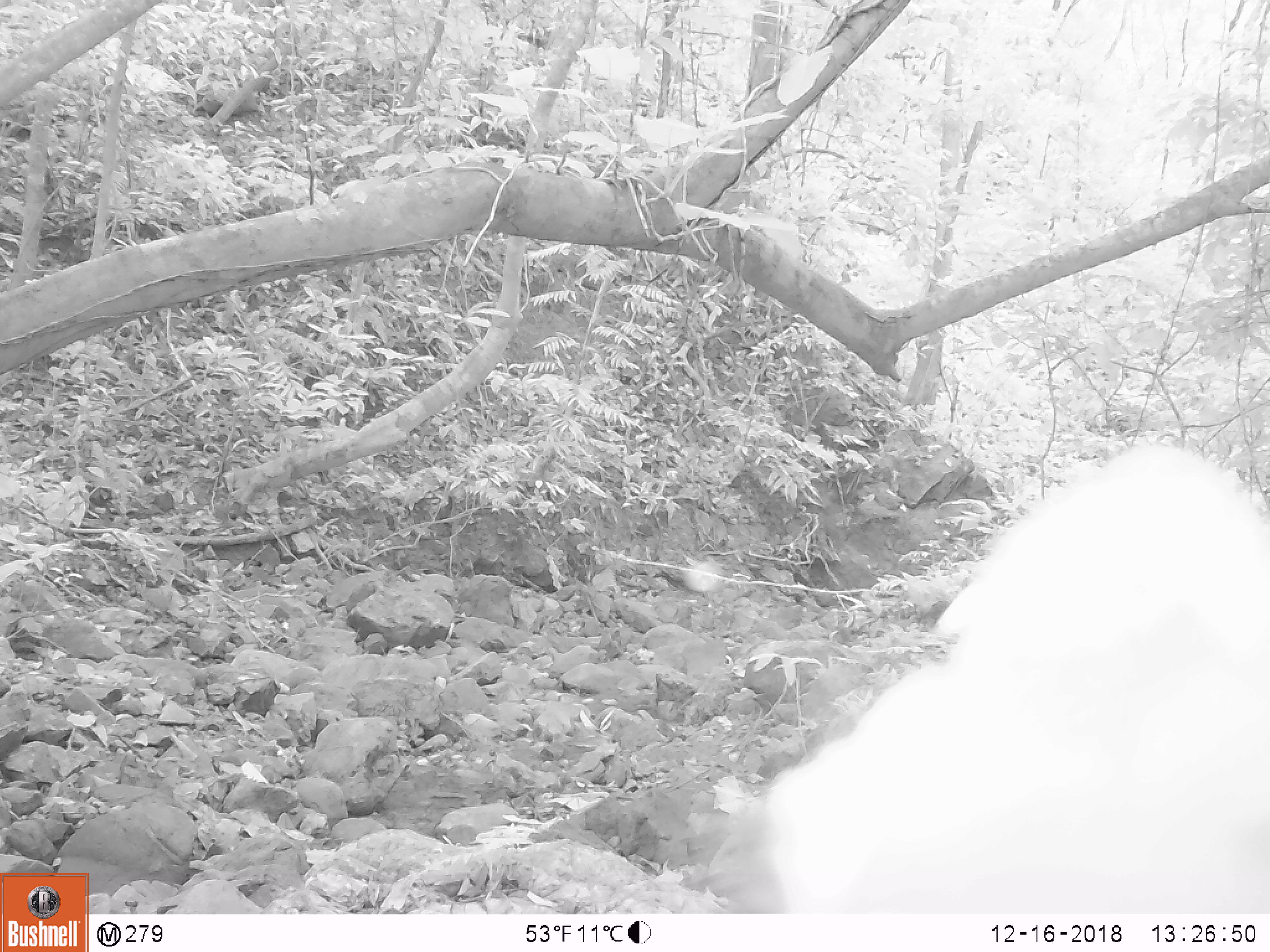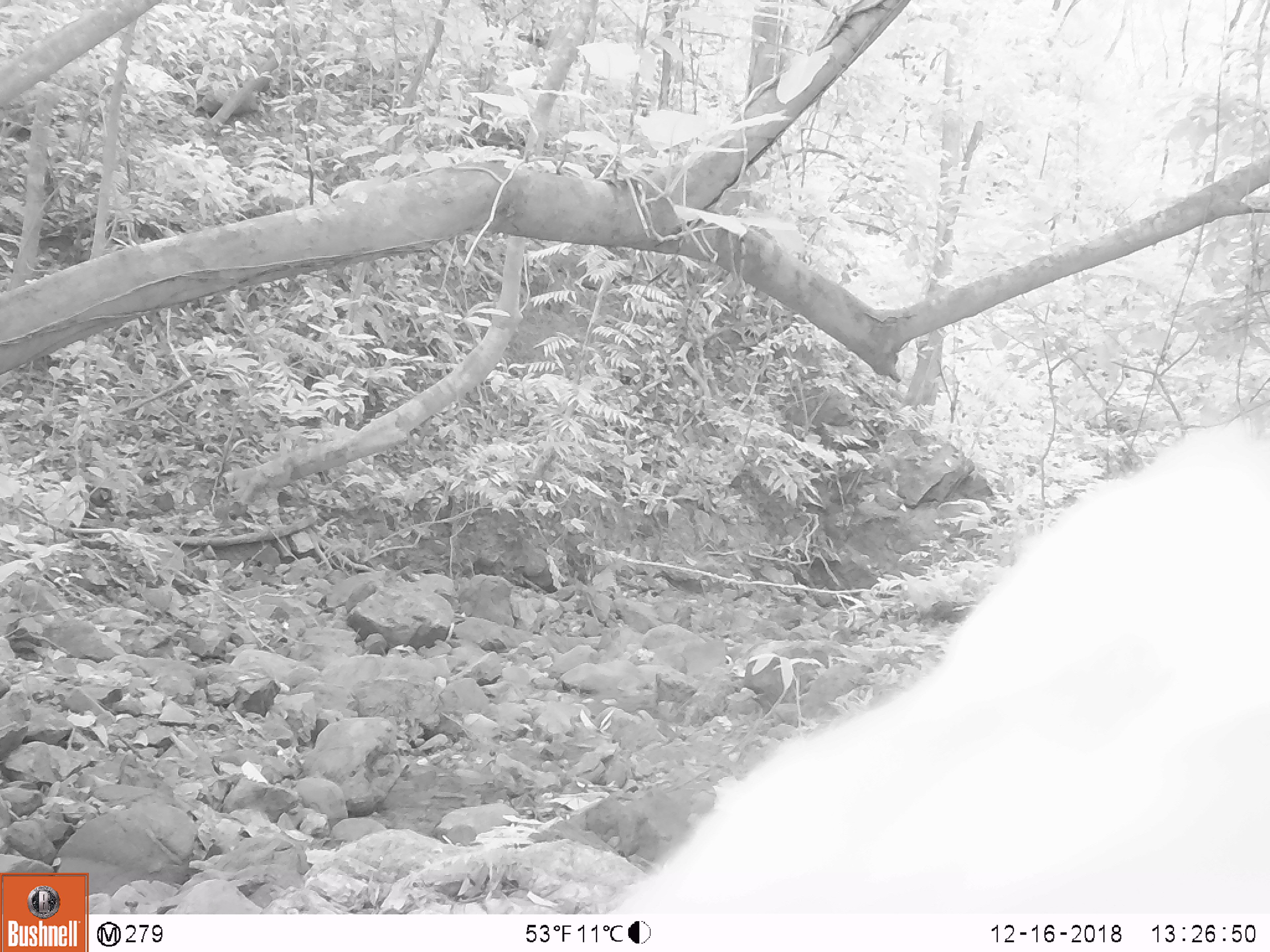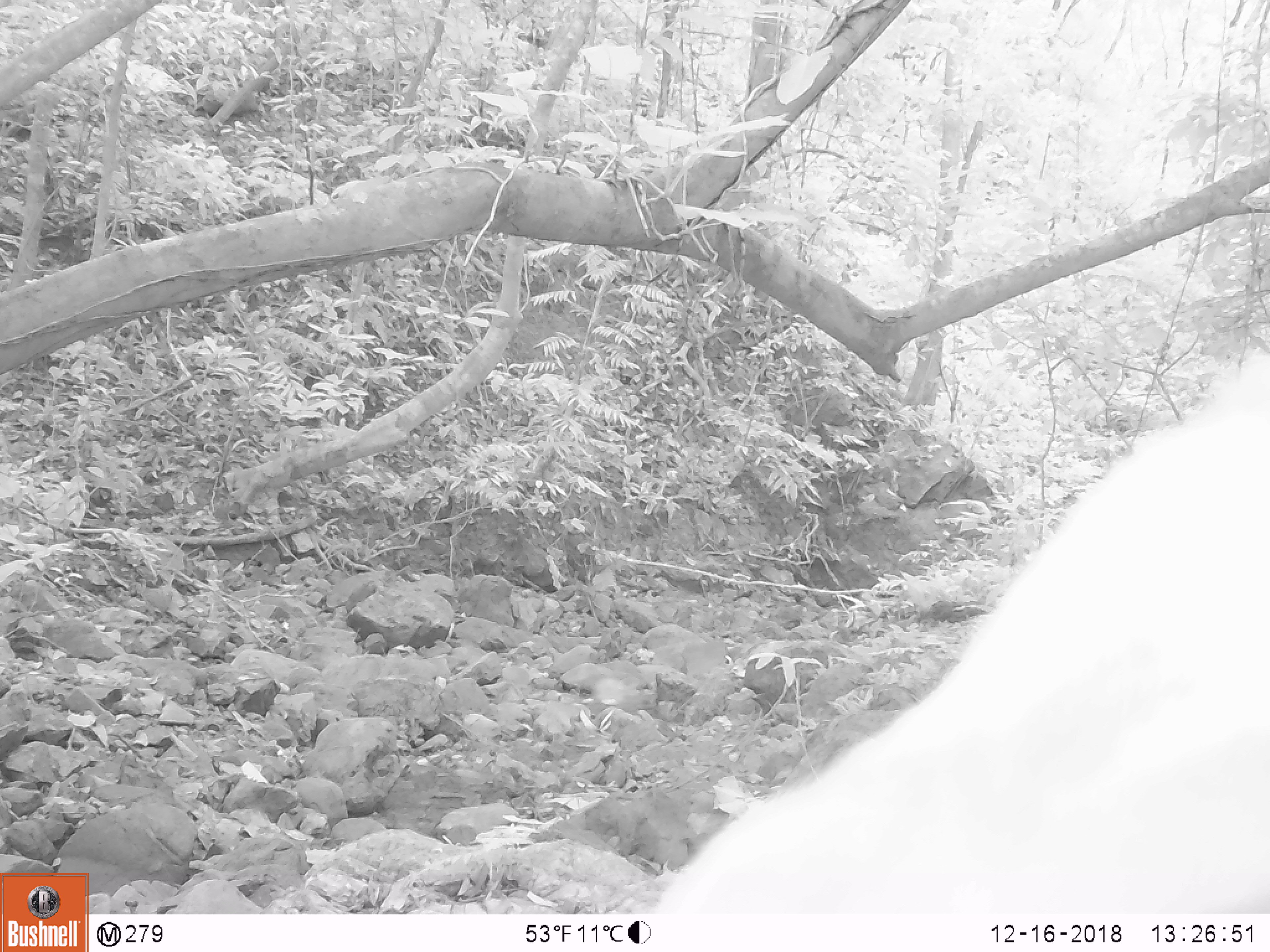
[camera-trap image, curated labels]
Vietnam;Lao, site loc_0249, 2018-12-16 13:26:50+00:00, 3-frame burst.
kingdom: Animalia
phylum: Chordata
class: Mammalia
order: Artiodactyla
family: Cervidae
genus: Muntiacus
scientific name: Muntiacus vuquangensis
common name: large-antlered muntjac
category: large antlered muntjac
Large antlered muntjac (large-antlered muntjac) (Muntiacus vuquangensis). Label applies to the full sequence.